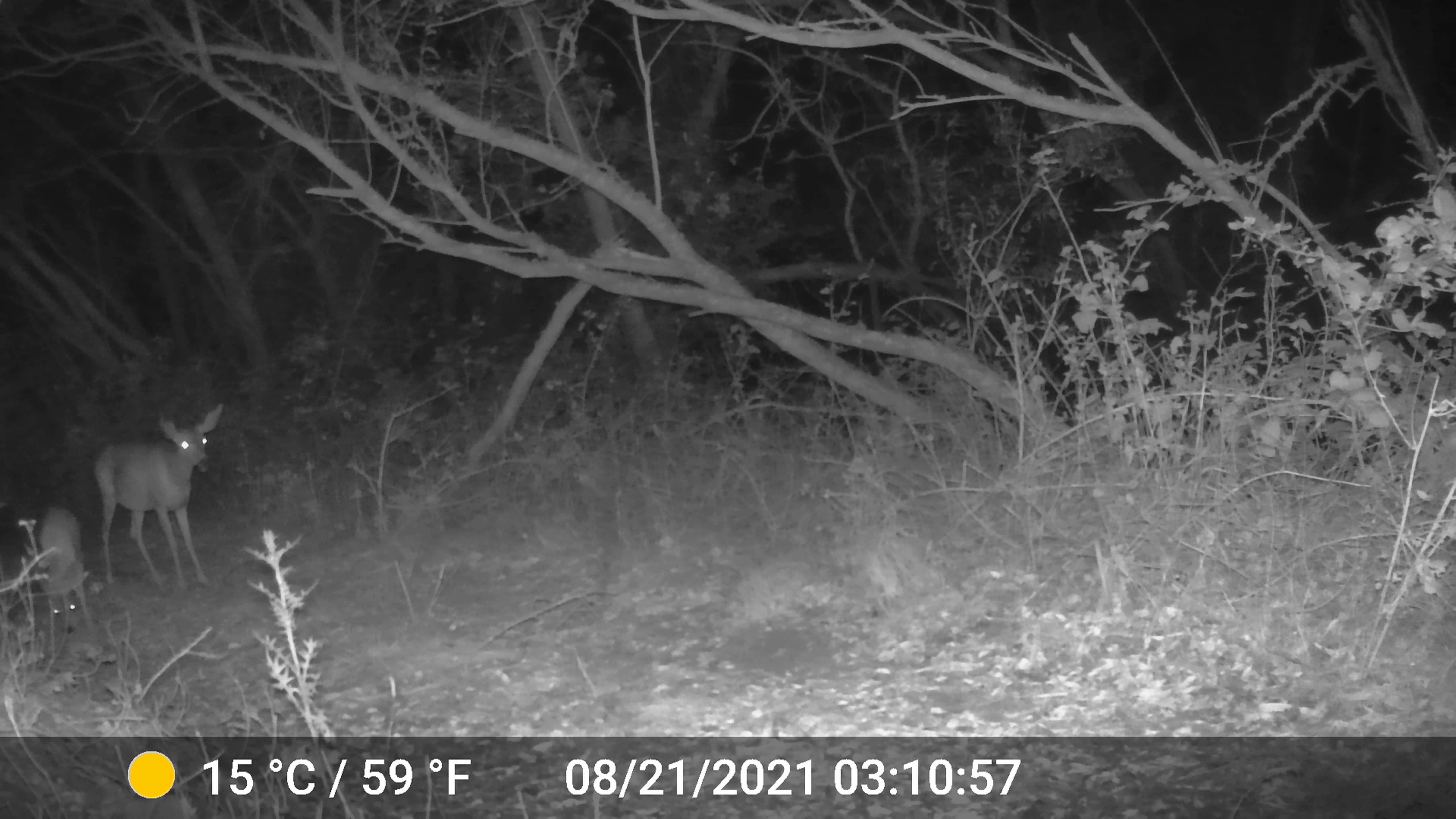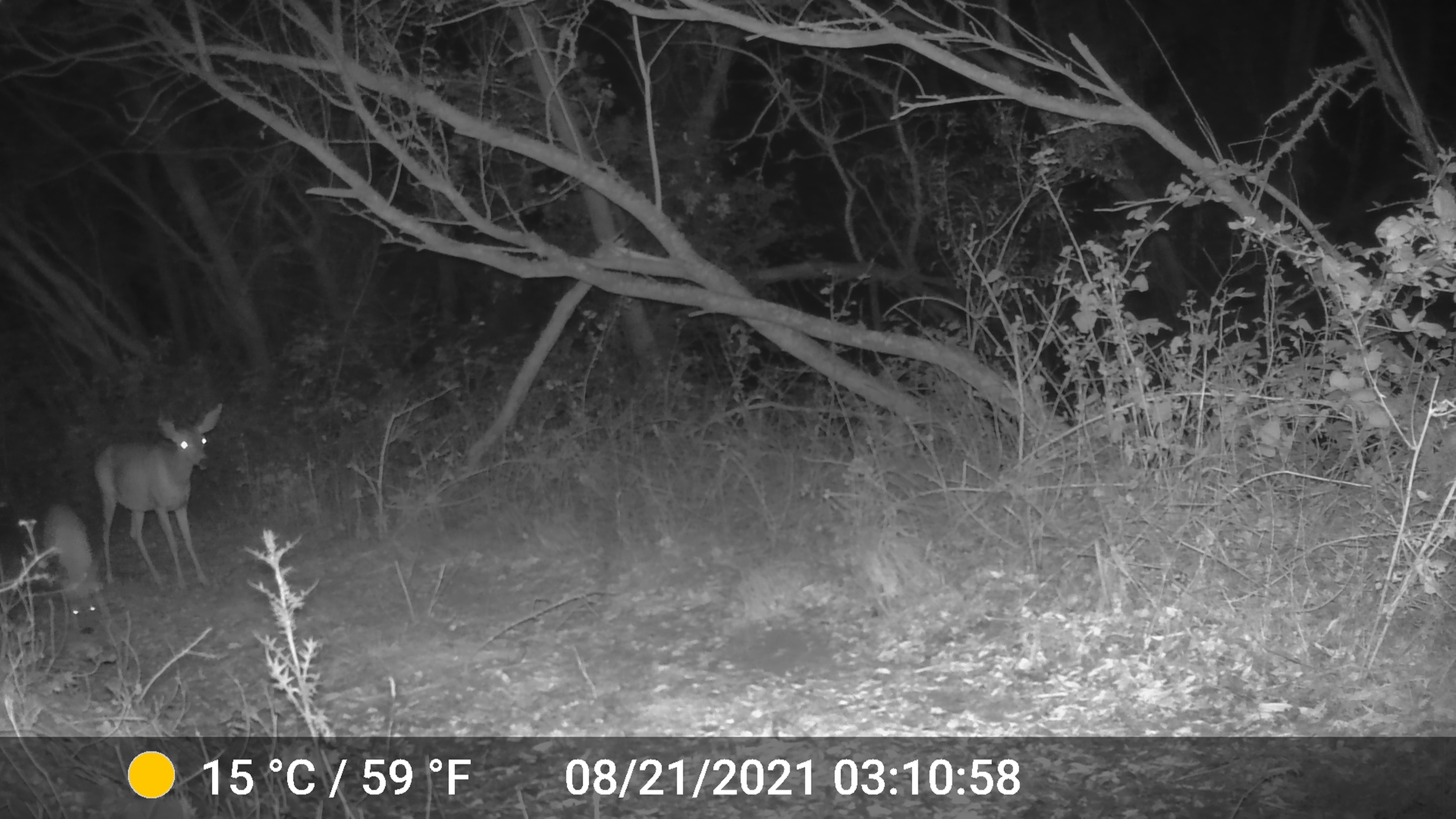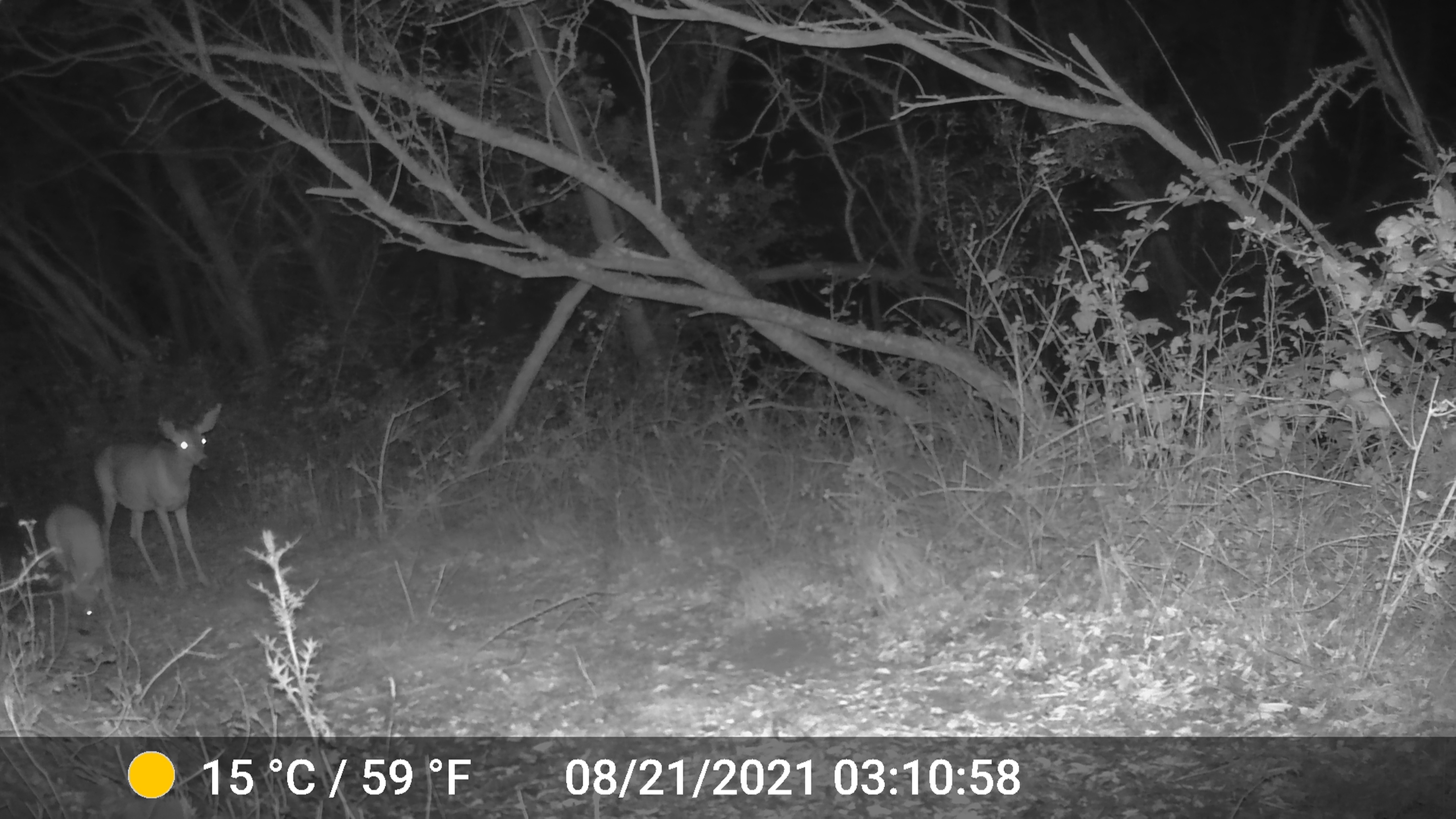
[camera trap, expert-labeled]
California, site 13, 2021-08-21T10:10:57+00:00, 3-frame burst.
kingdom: Animalia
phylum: Chordata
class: Mammalia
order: Artiodactyla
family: Cervidae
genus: Odocoileus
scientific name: Odocoileus hemionus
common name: mule deer